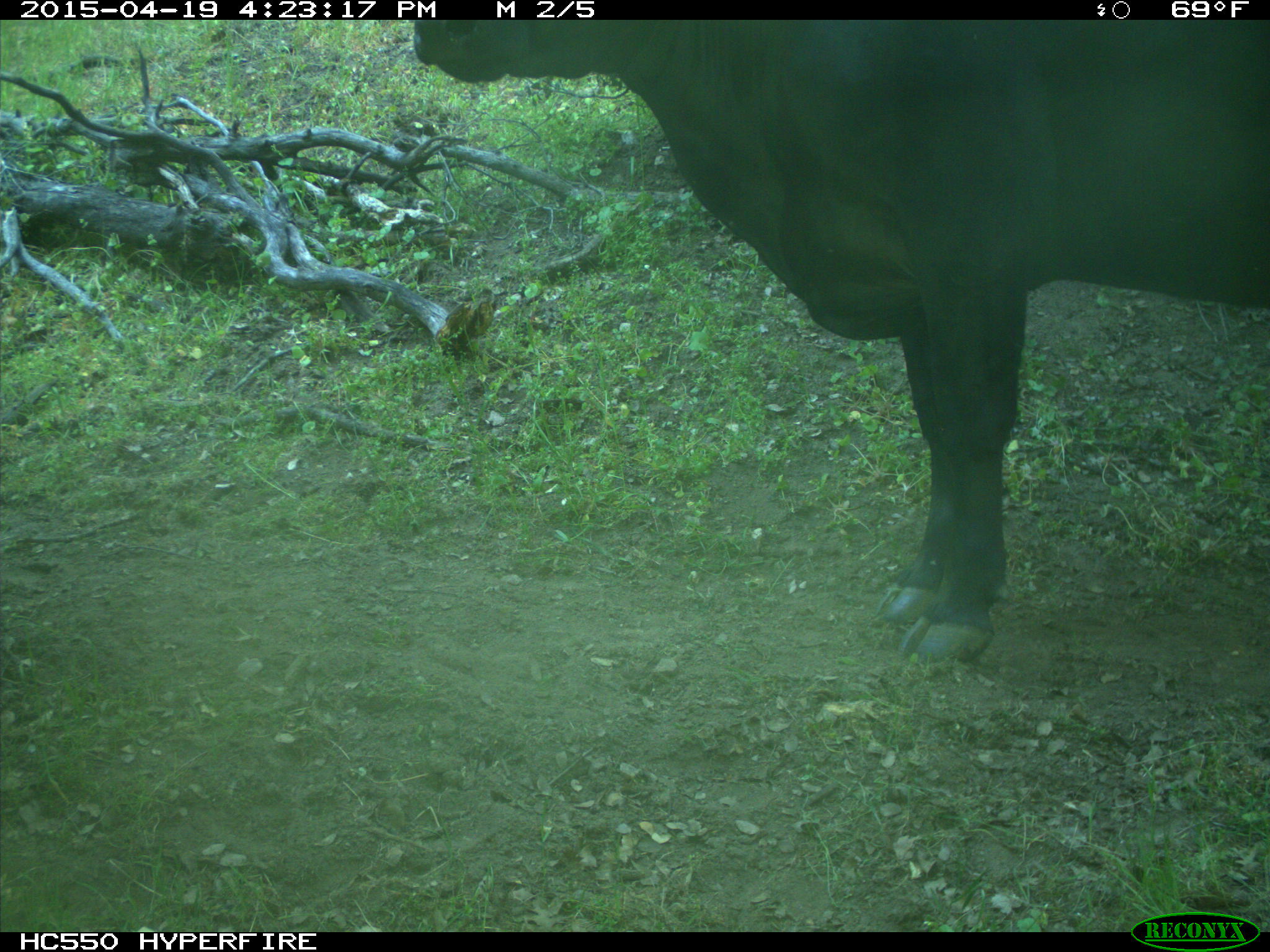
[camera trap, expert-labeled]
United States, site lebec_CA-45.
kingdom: Animalia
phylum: Chordata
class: Mammalia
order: Artiodactyla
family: Bovidae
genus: Bos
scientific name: Bos taurus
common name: domestic cow